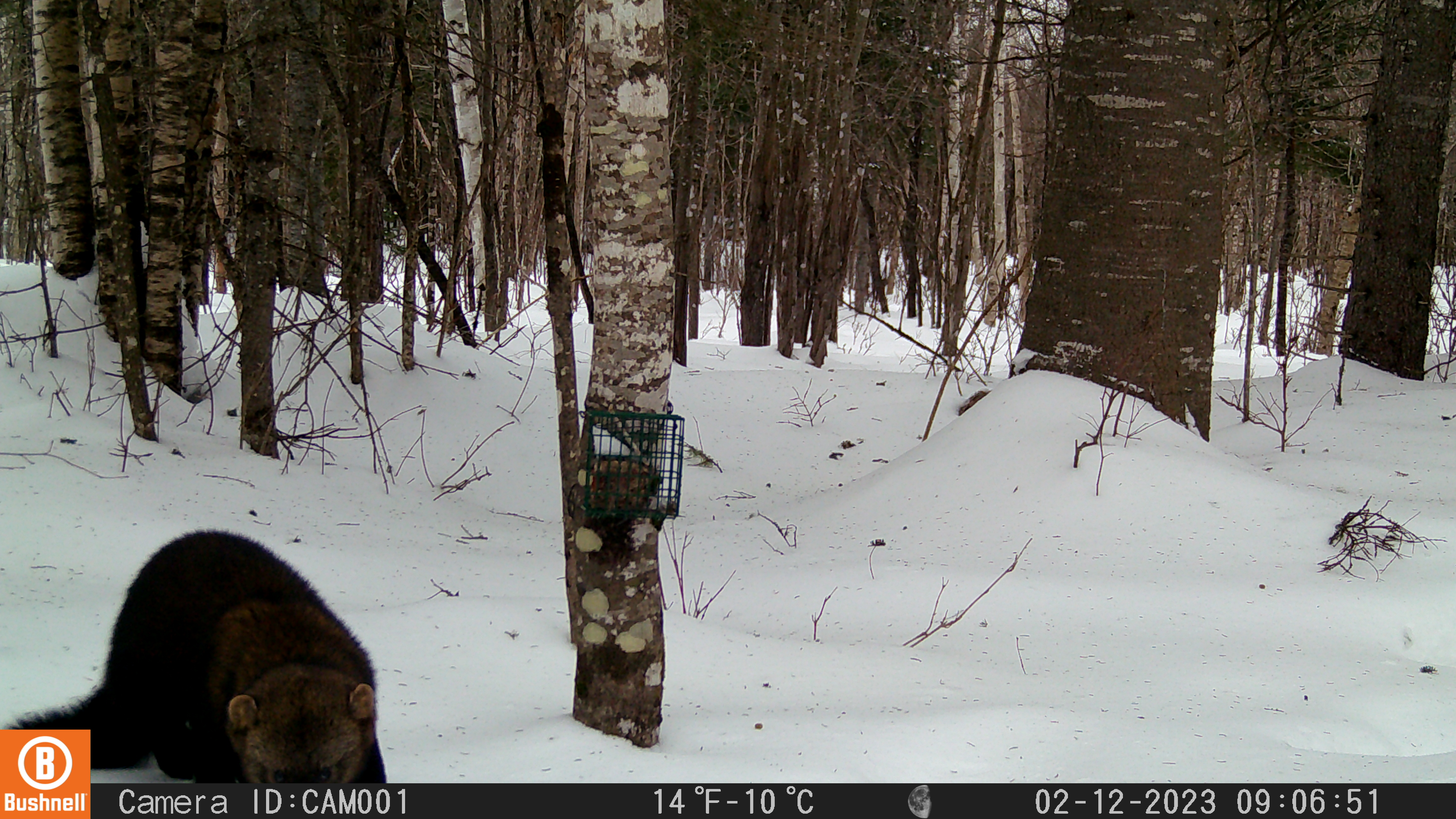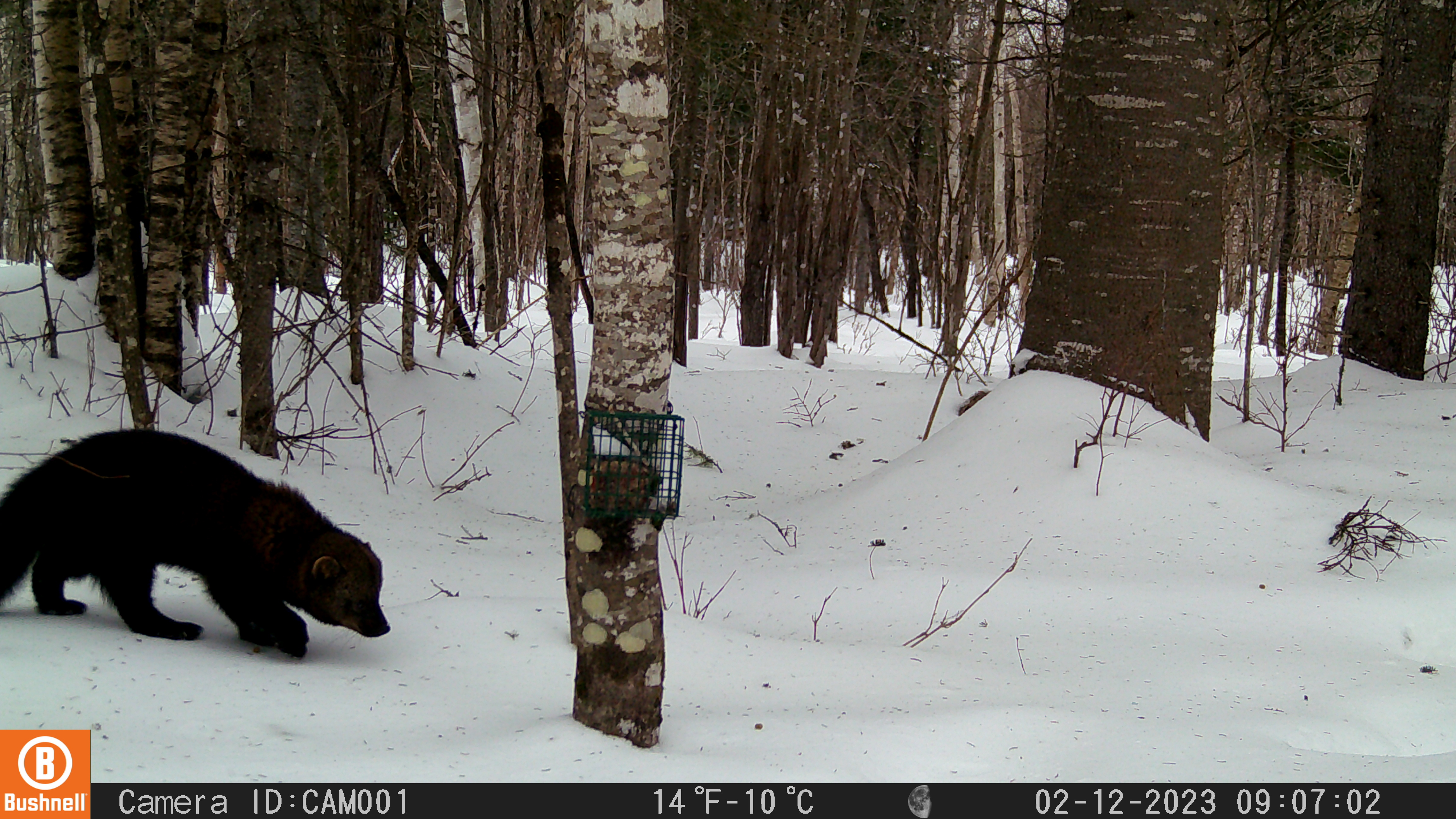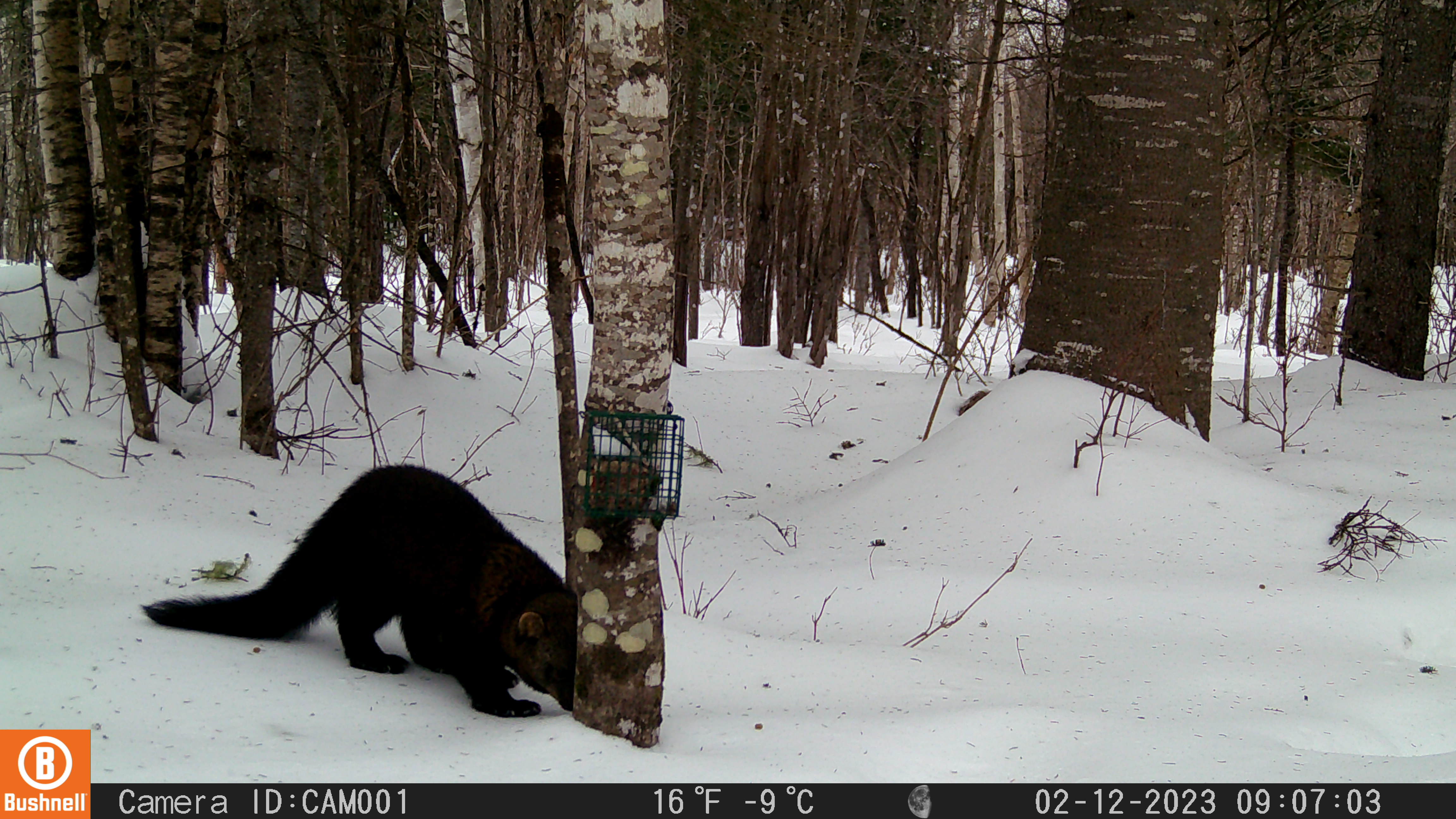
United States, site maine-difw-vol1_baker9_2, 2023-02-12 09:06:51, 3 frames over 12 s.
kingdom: Animalia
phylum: Chordata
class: Mammalia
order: Carnivora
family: Mustelidae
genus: Pekania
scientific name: Pekania pennanti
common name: fisher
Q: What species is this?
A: Fisher (Pekania pennanti).